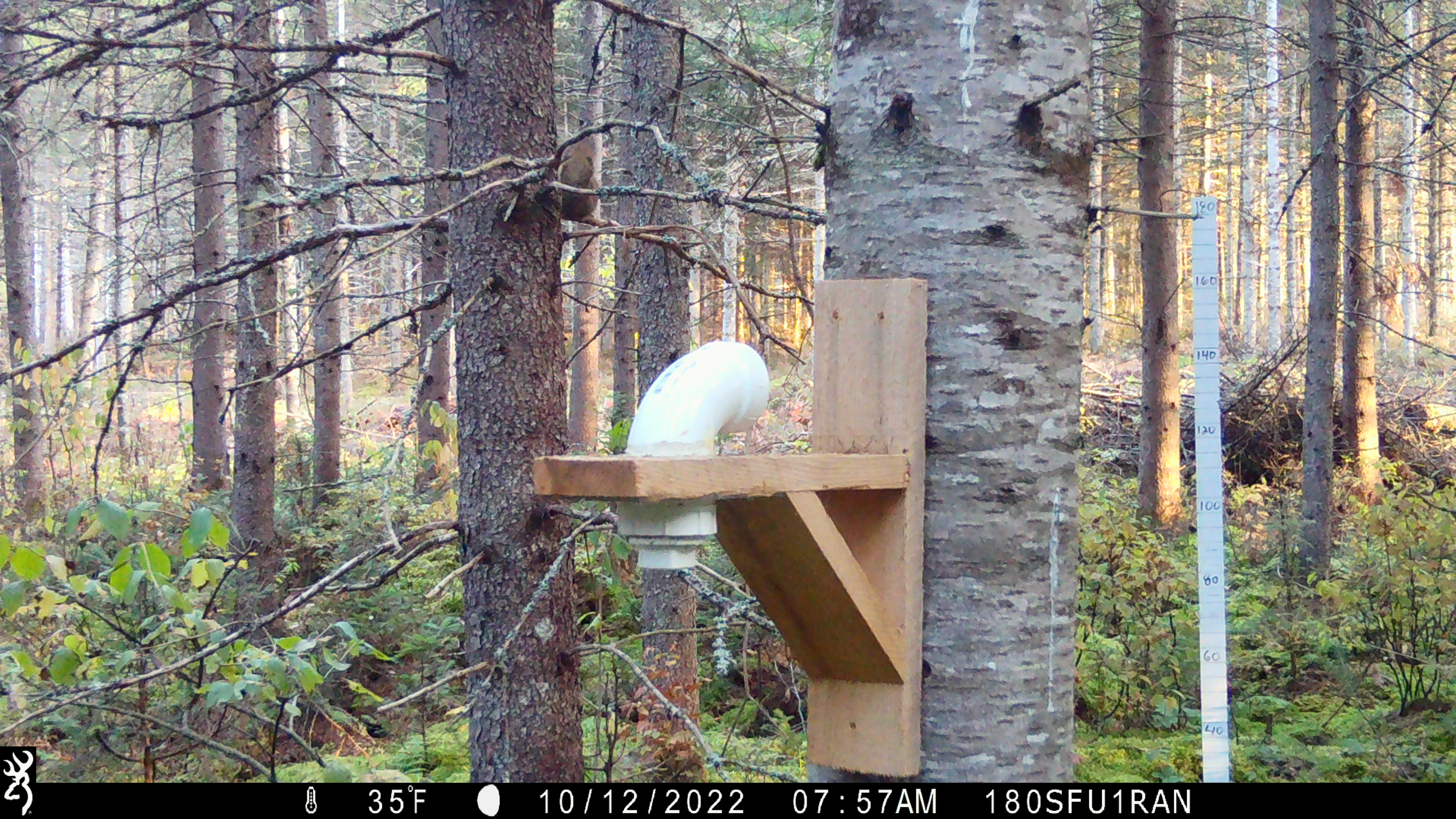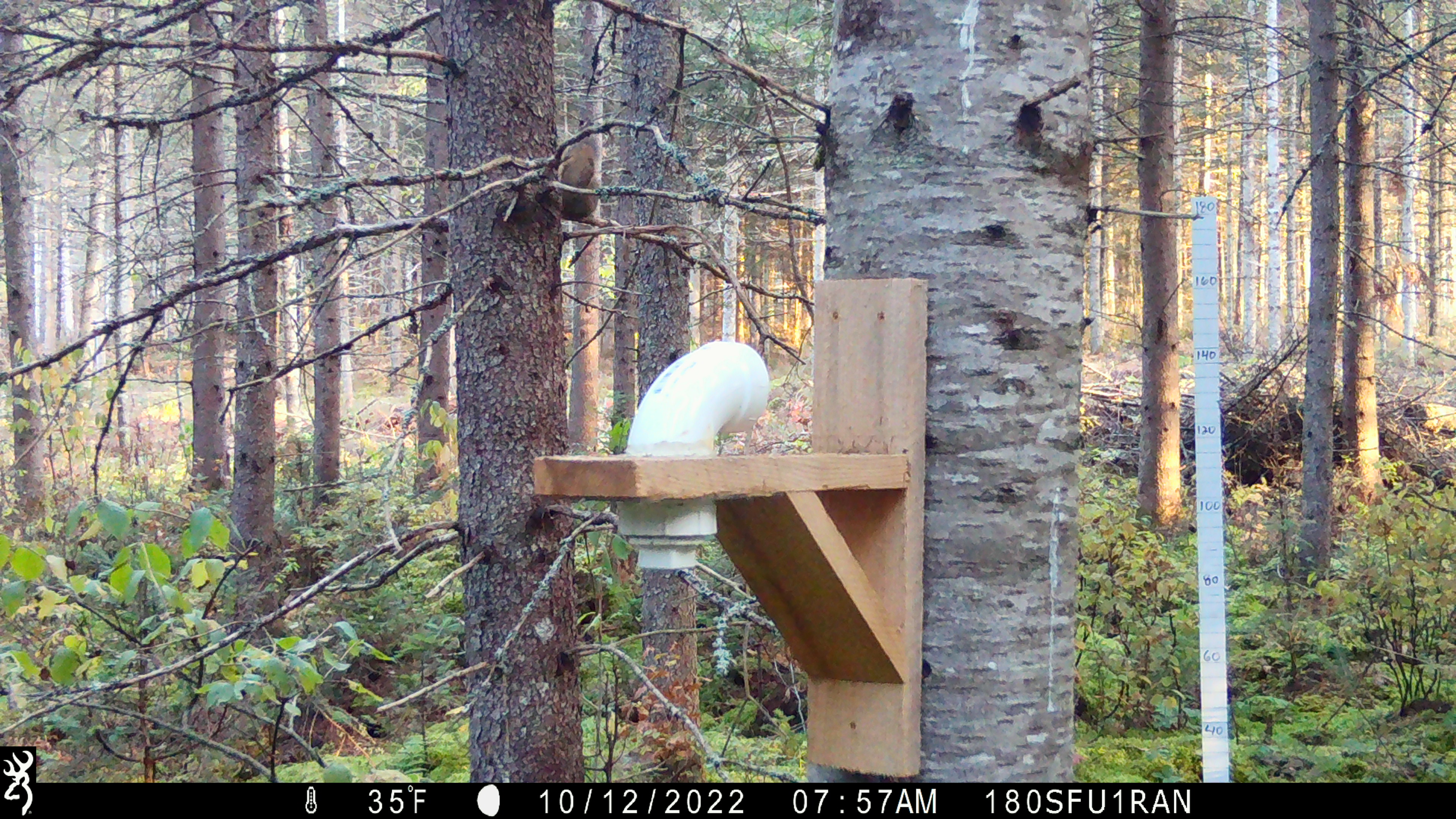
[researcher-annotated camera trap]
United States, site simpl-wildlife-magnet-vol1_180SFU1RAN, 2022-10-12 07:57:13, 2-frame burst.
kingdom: Animalia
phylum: Chordata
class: Mammalia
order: Rodentia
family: Sciuridae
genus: Tamiasciurus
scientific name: Tamiasciurus hudsonicus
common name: red squirrel